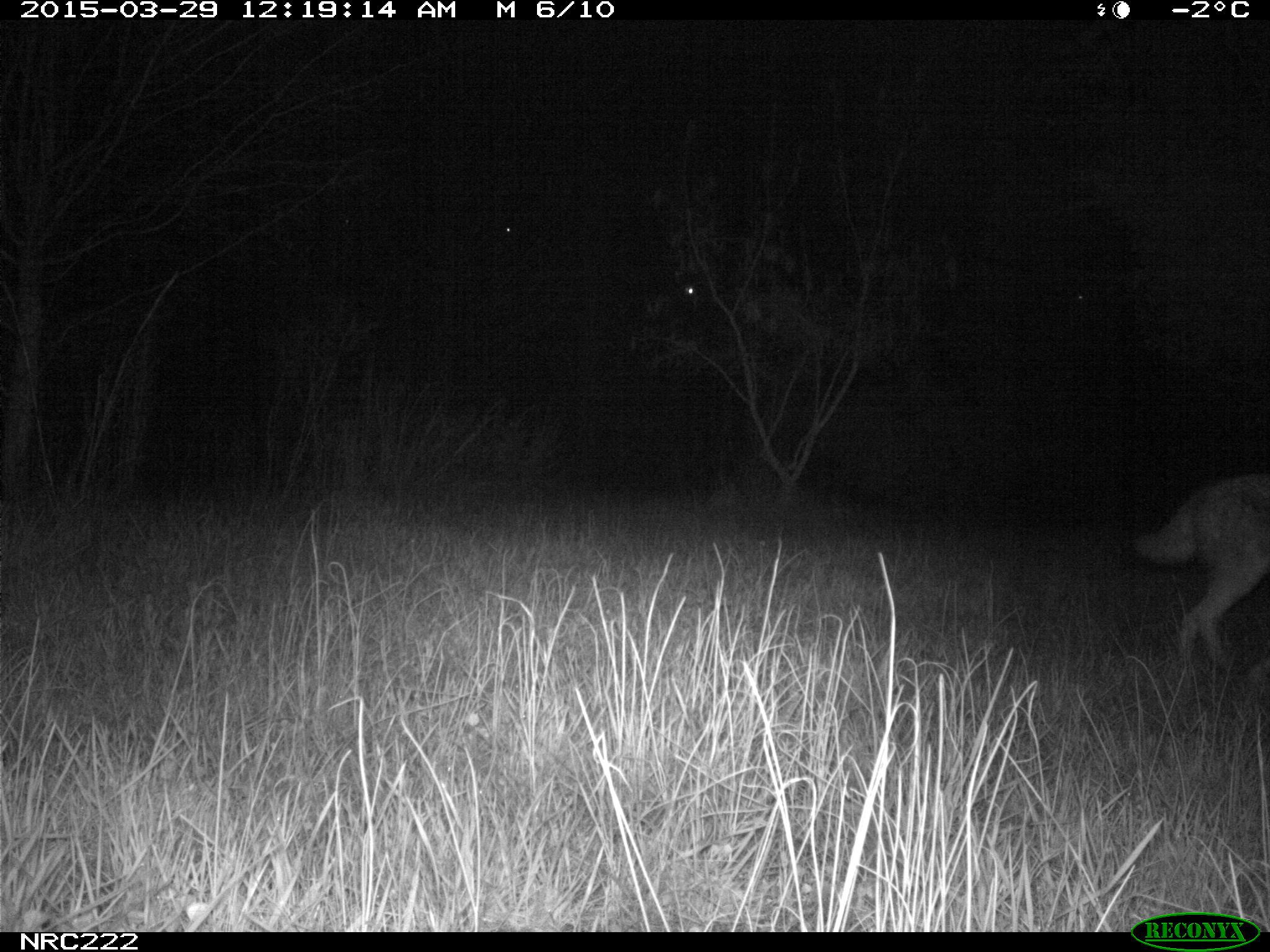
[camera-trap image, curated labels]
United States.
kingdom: Animalia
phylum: Chordata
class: Mammalia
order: Carnivora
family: Canidae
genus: Canis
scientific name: Canis latrans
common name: coyote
Coyote (Canis latrans).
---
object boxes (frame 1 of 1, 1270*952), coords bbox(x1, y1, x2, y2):
Coyote: bbox(1124, 456, 1267, 678)